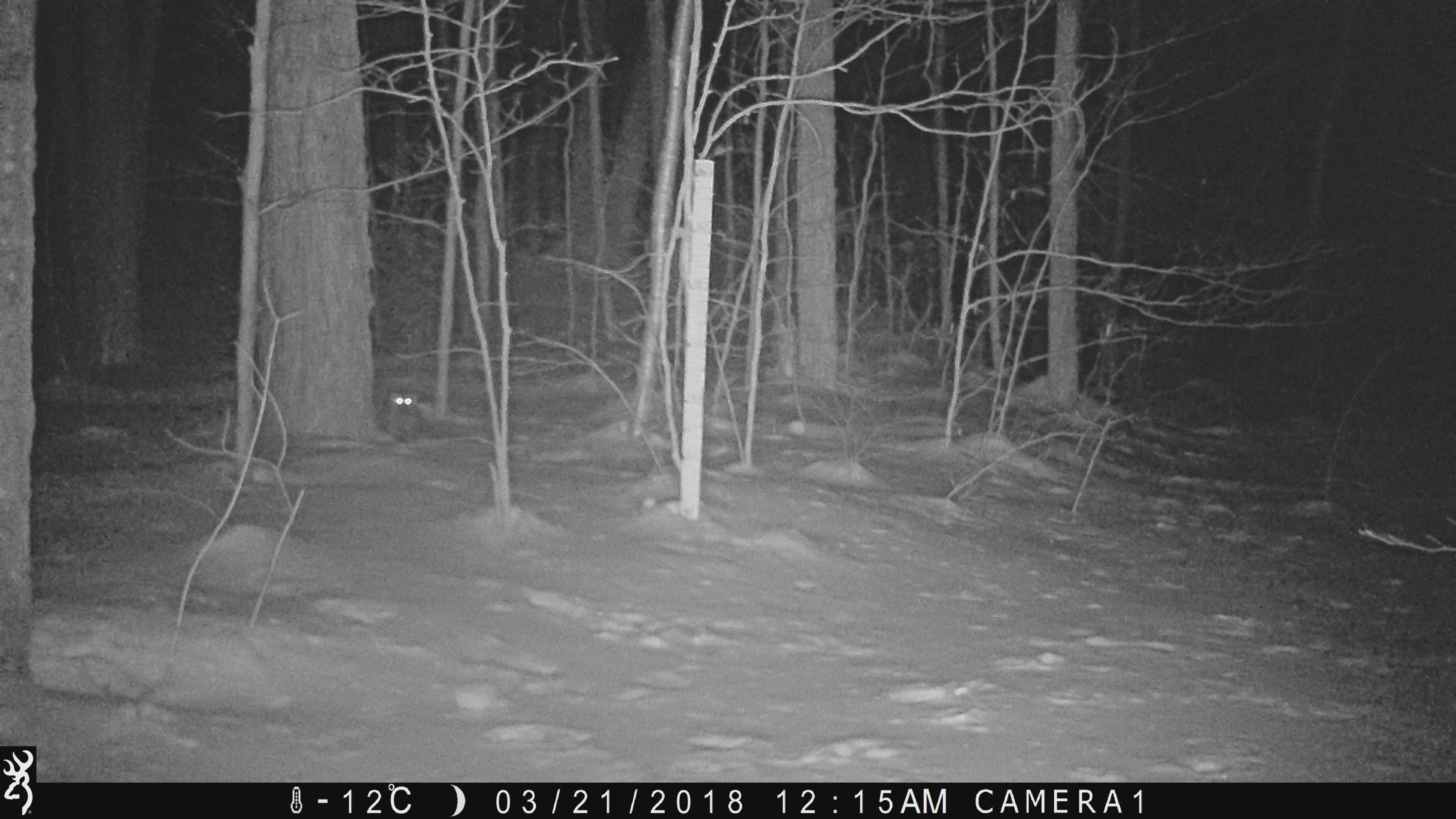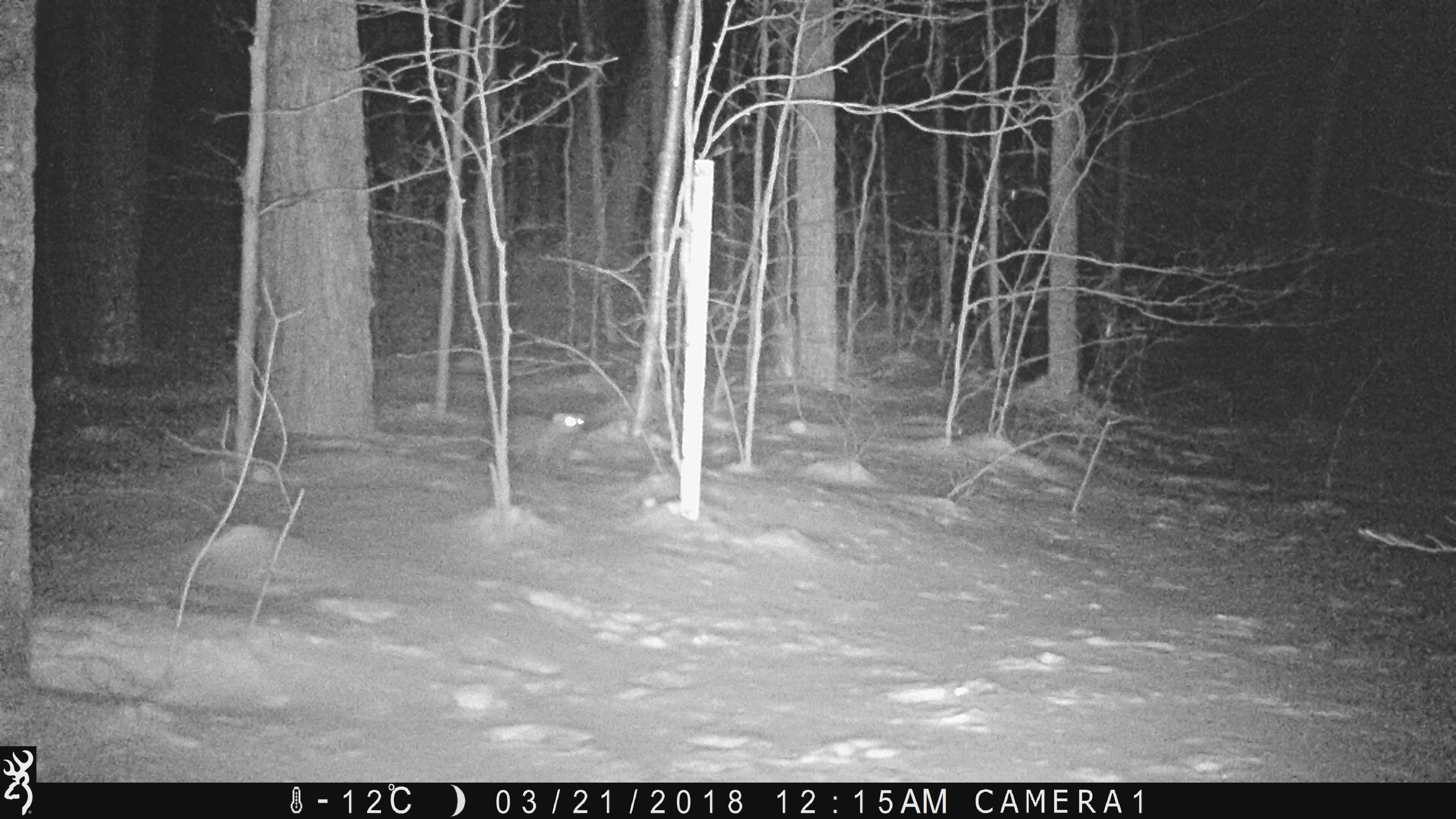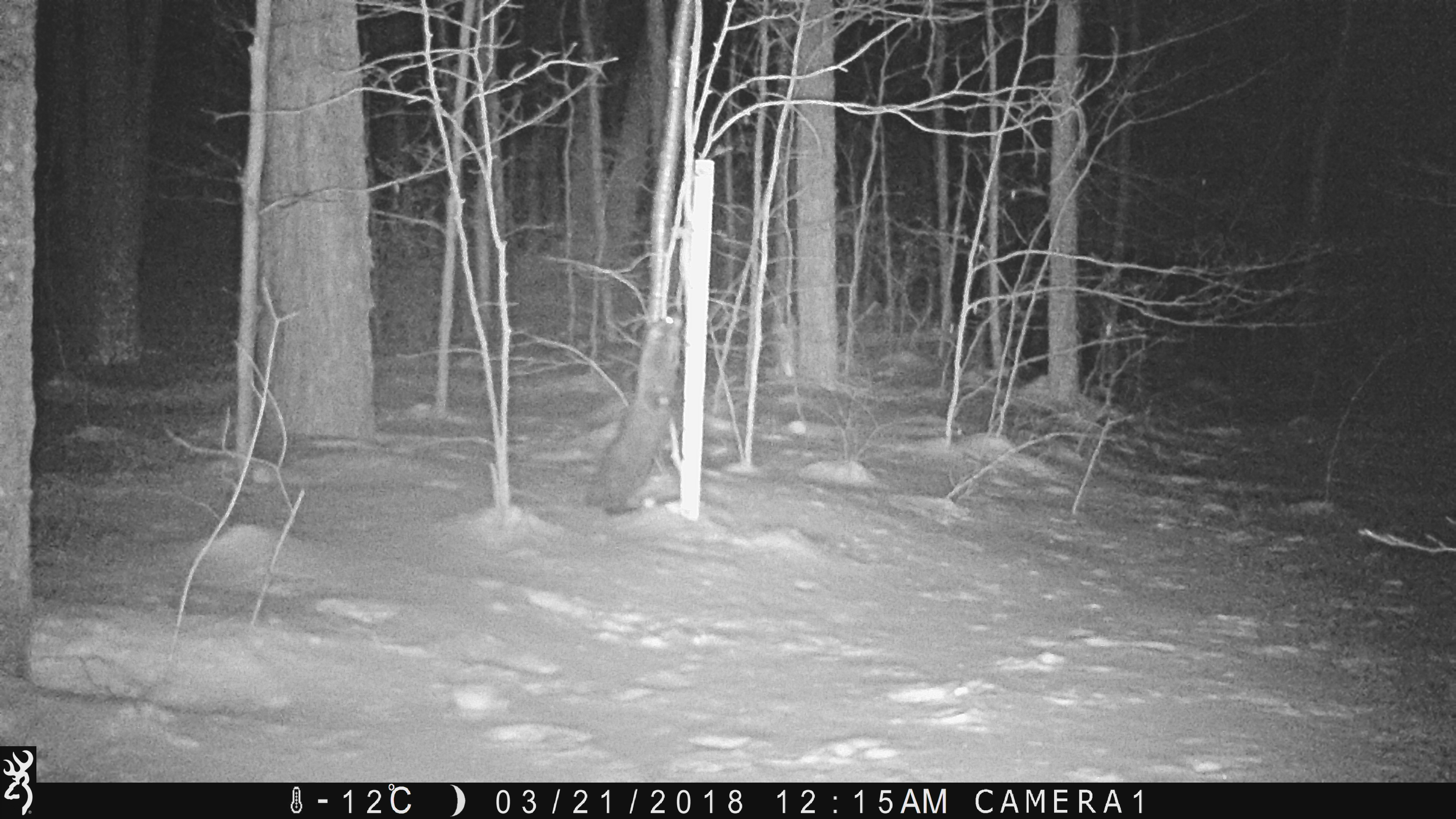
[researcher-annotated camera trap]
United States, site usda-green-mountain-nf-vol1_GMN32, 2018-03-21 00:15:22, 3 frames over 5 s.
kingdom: Animalia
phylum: Chordata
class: Mammalia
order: Carnivora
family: Mustelidae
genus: Pekania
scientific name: Pekania pennanti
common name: fisher